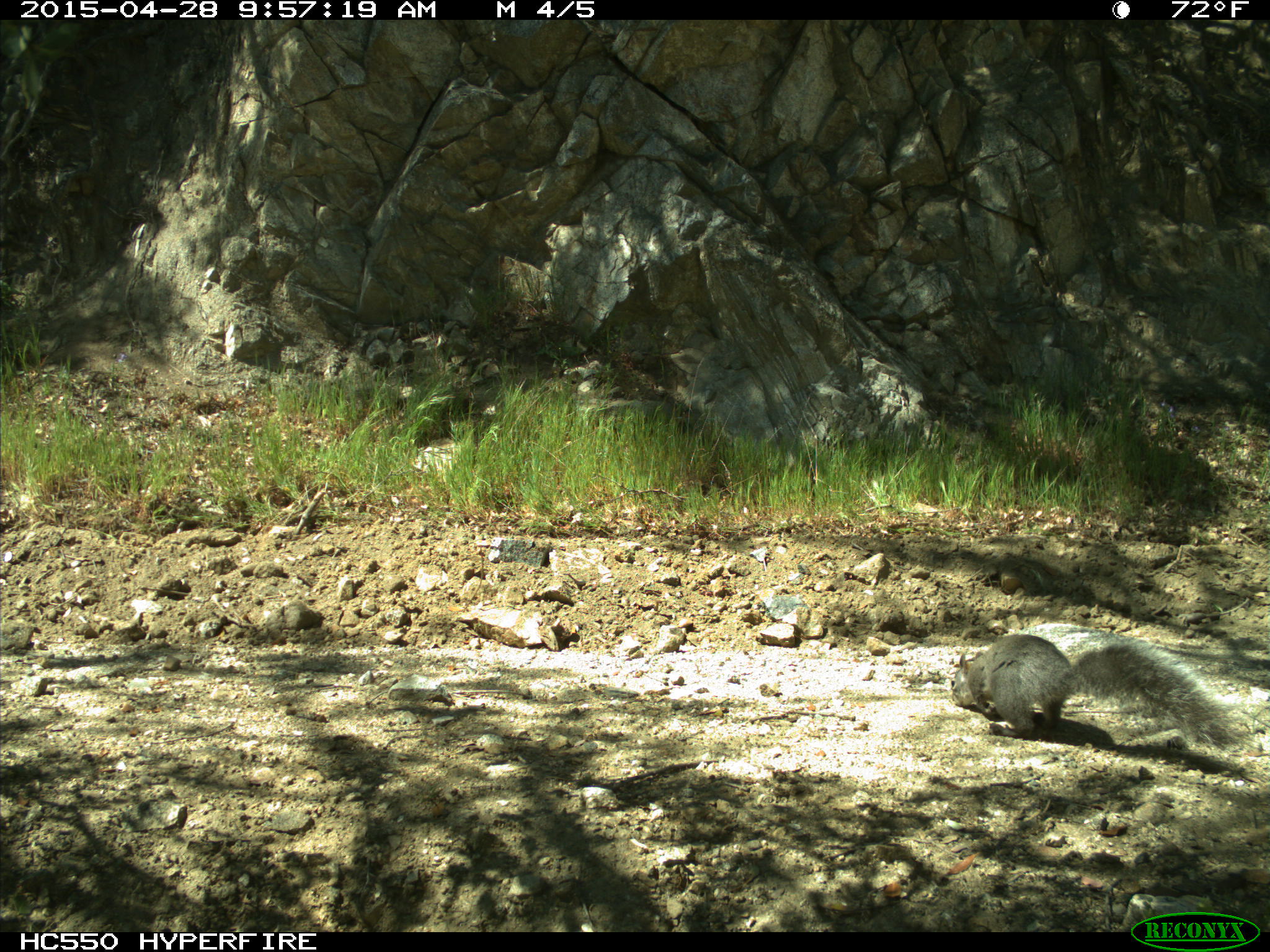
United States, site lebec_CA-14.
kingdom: Animalia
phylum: Chordata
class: Mammalia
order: Rodentia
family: Sciuridae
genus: Sciurus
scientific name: Sciurus carolinensis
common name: eastern gray squirrel